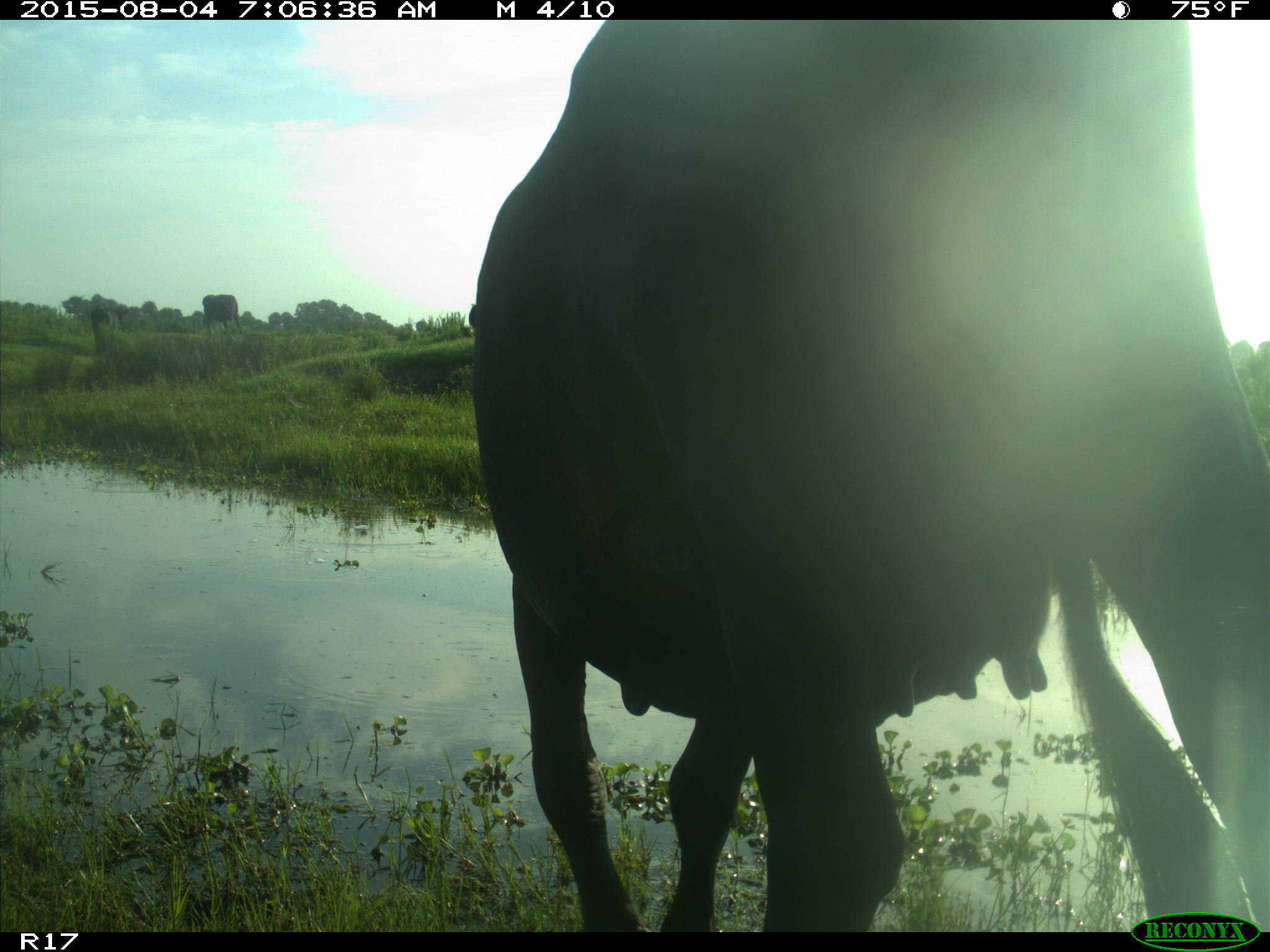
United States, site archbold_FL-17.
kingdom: Animalia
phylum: Chordata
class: Mammalia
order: Artiodactyla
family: Bovidae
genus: Bos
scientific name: Bos taurus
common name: domestic cow